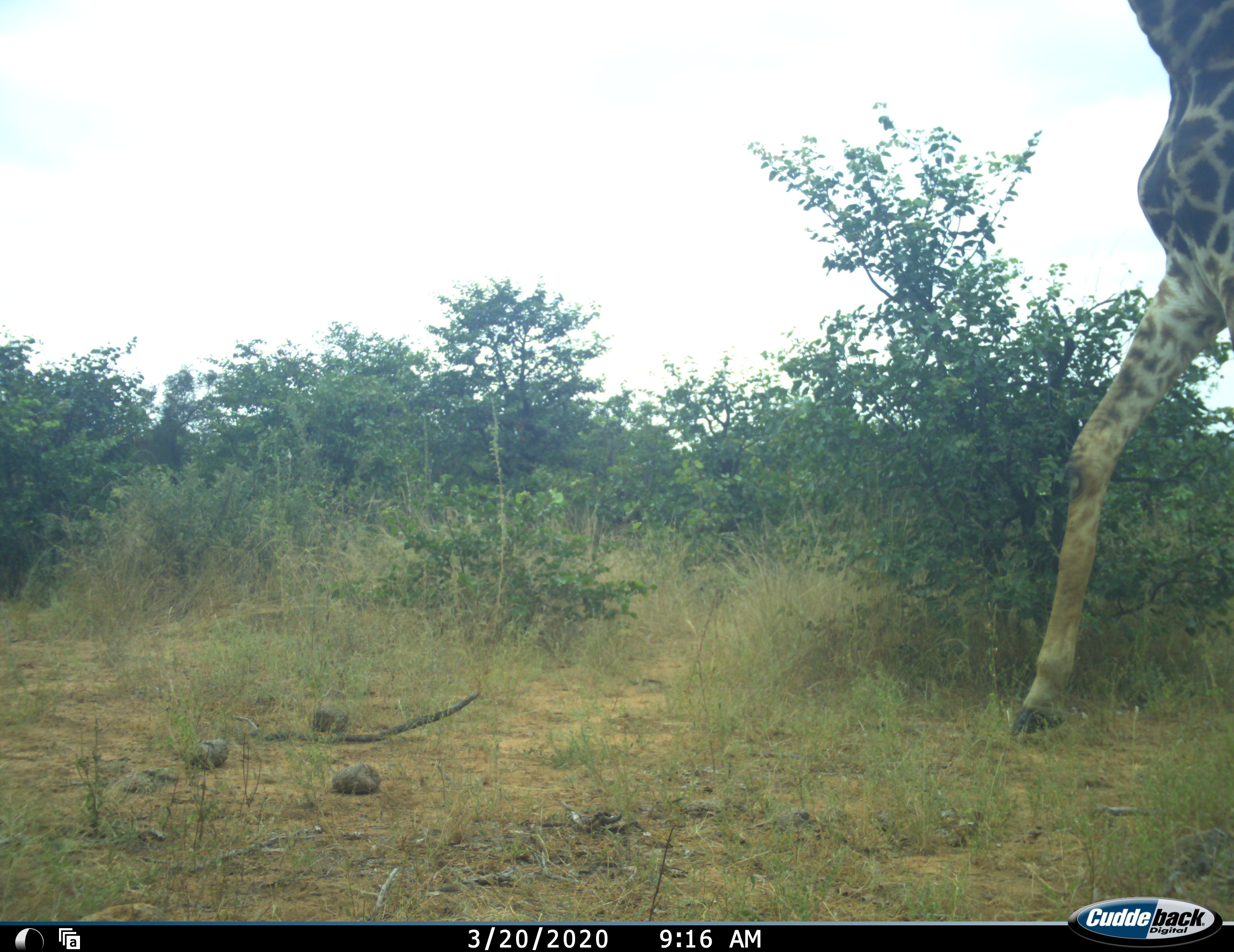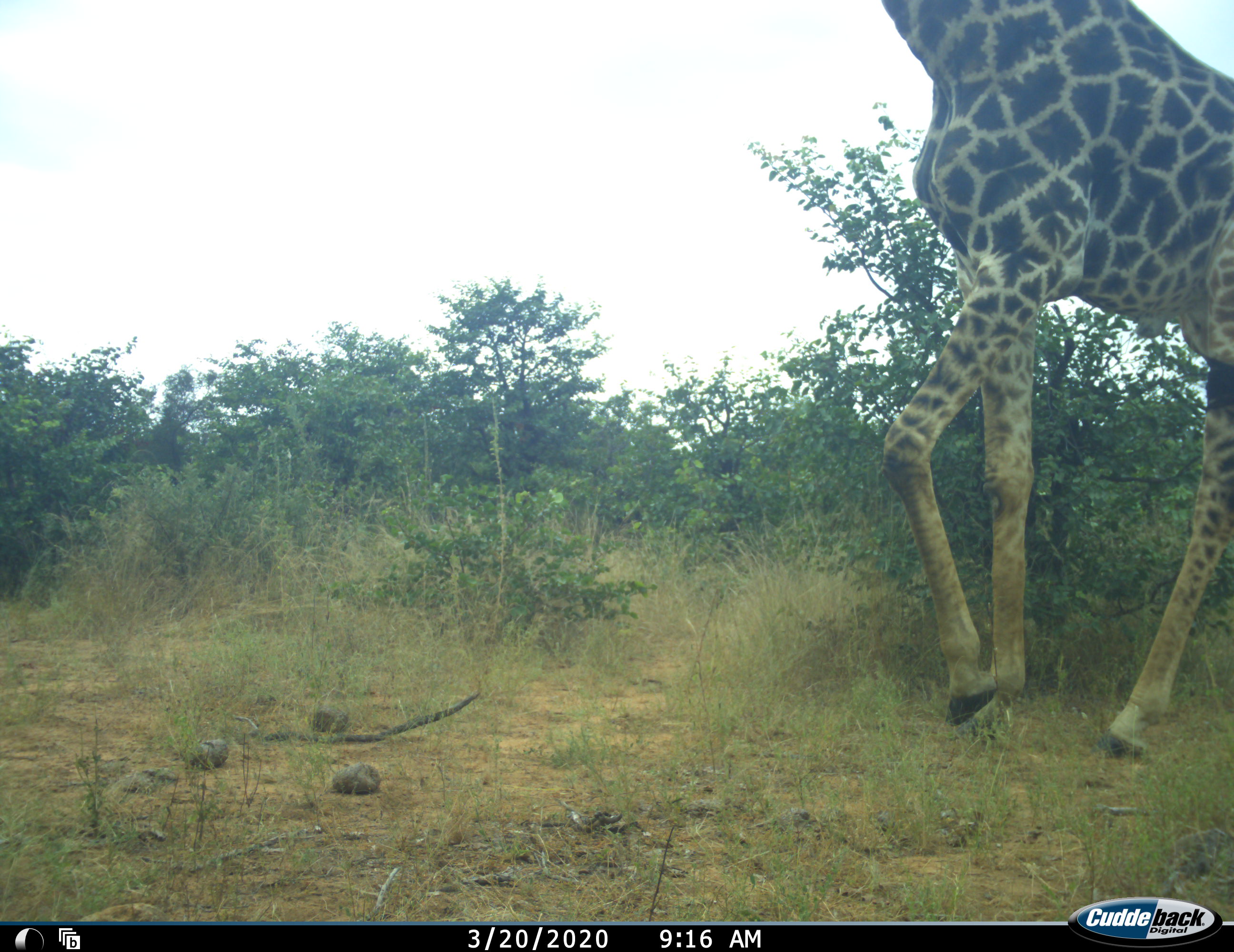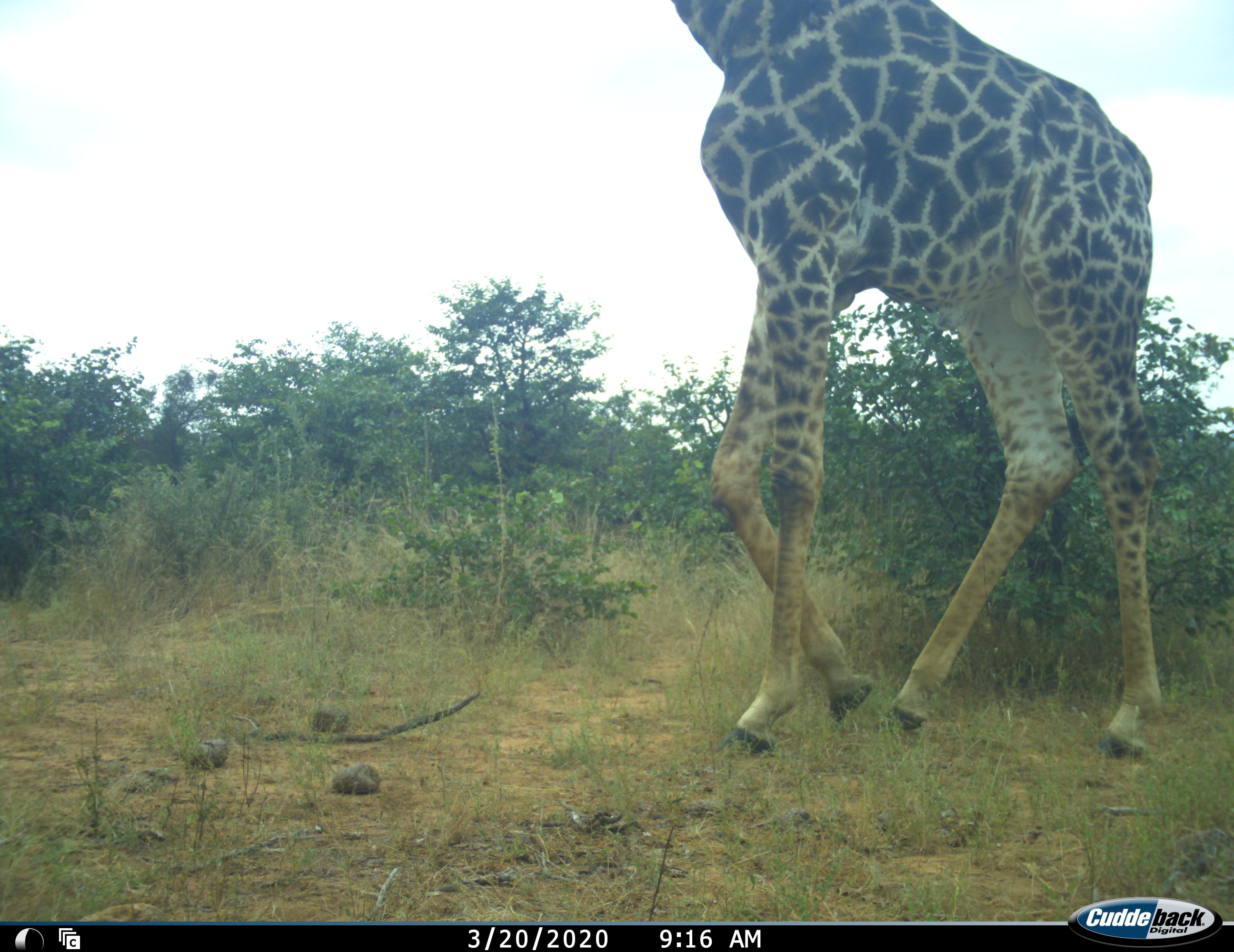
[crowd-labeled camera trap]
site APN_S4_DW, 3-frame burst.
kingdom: Animalia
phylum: Chordata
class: Mammalia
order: Artiodactyla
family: Giraffidae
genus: Giraffa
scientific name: Giraffa camelopardalis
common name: giraffe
Giraffe (Giraffa camelopardalis), count 1. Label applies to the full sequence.